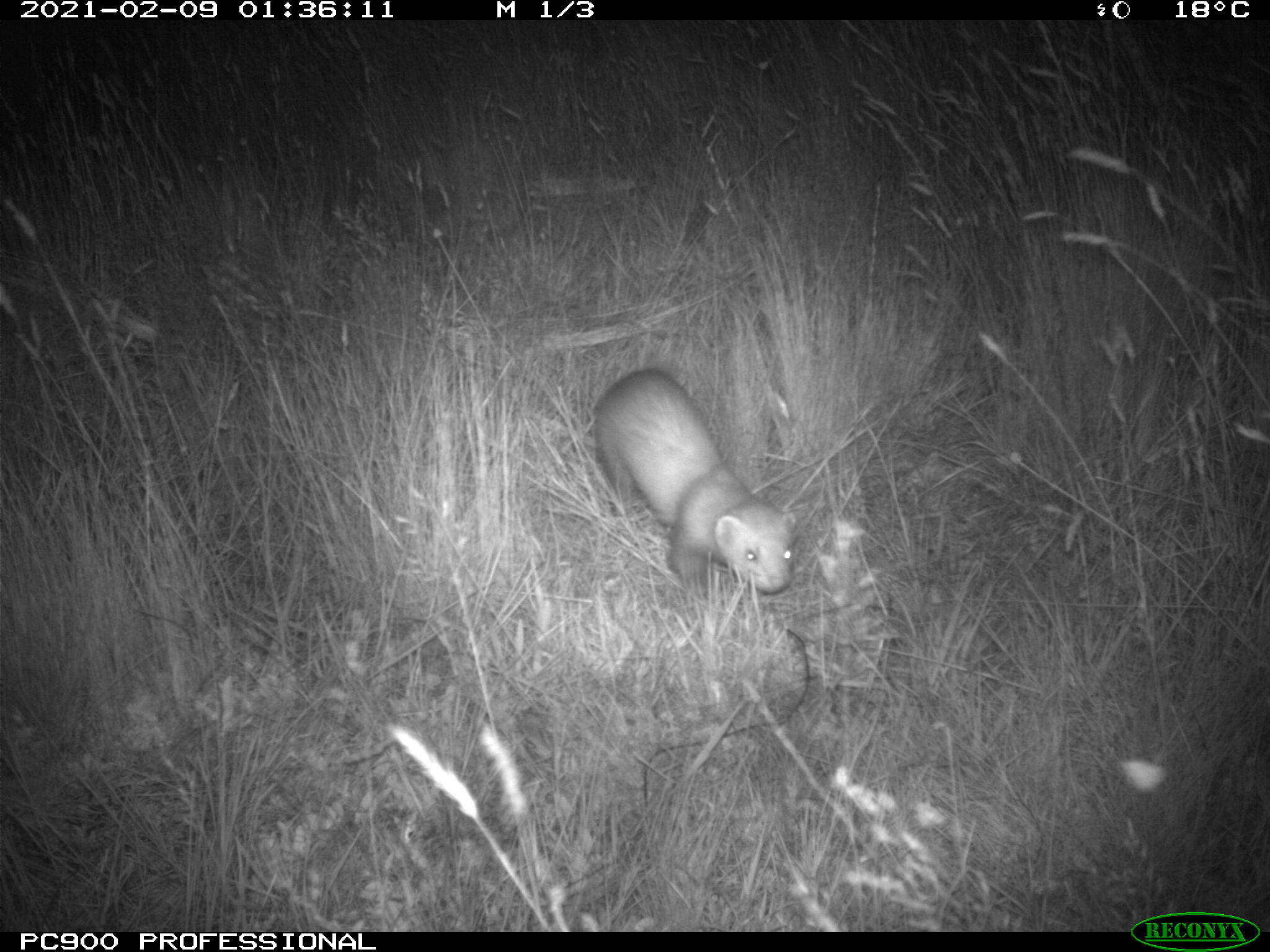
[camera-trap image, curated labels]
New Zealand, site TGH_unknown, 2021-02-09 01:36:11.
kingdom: Animalia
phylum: Chordata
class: Mammalia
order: Carnivora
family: Mustelidae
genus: Mustela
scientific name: Mustela furo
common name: ferret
Ferret (Mustela furo).